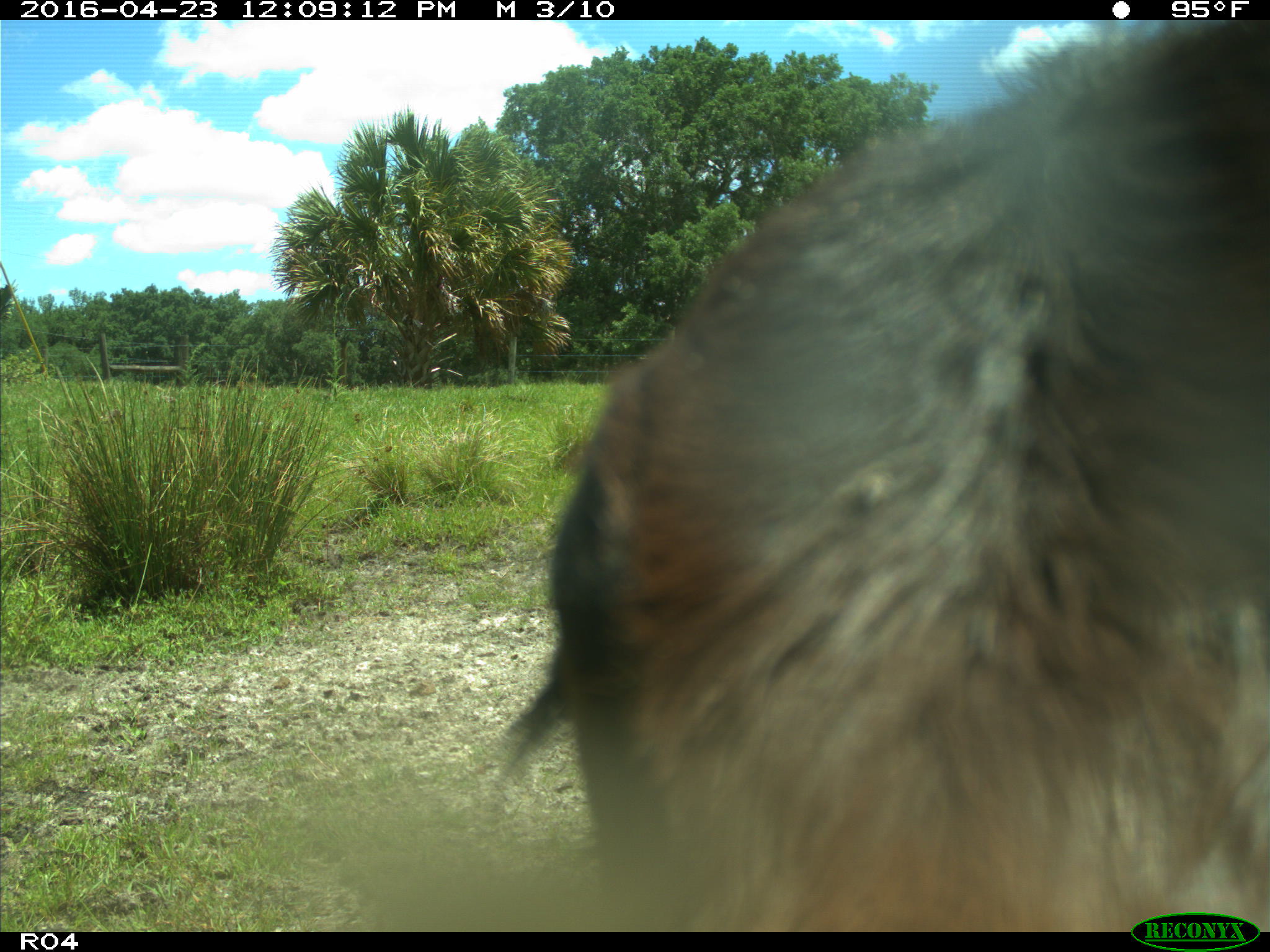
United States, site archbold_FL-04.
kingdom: Animalia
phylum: Chordata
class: Mammalia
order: Artiodactyla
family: Bovidae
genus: Bos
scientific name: Bos taurus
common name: domestic cow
Bos taurus (domestic cow).